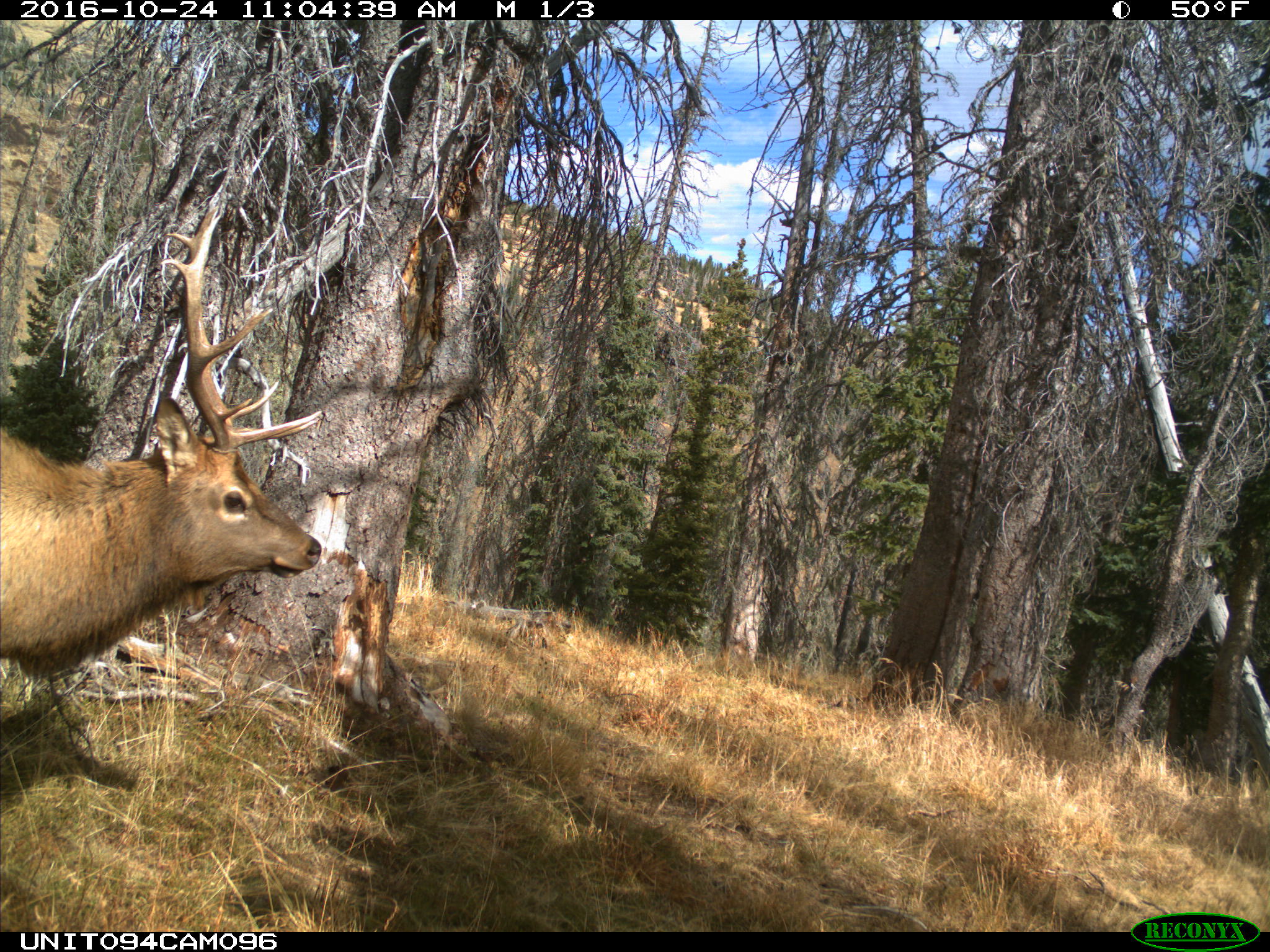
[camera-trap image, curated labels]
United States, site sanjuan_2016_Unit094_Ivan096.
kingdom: Animalia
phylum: Chordata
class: Mammalia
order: Artiodactyla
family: Cervidae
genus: Cervus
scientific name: Cervus elaphus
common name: red deer